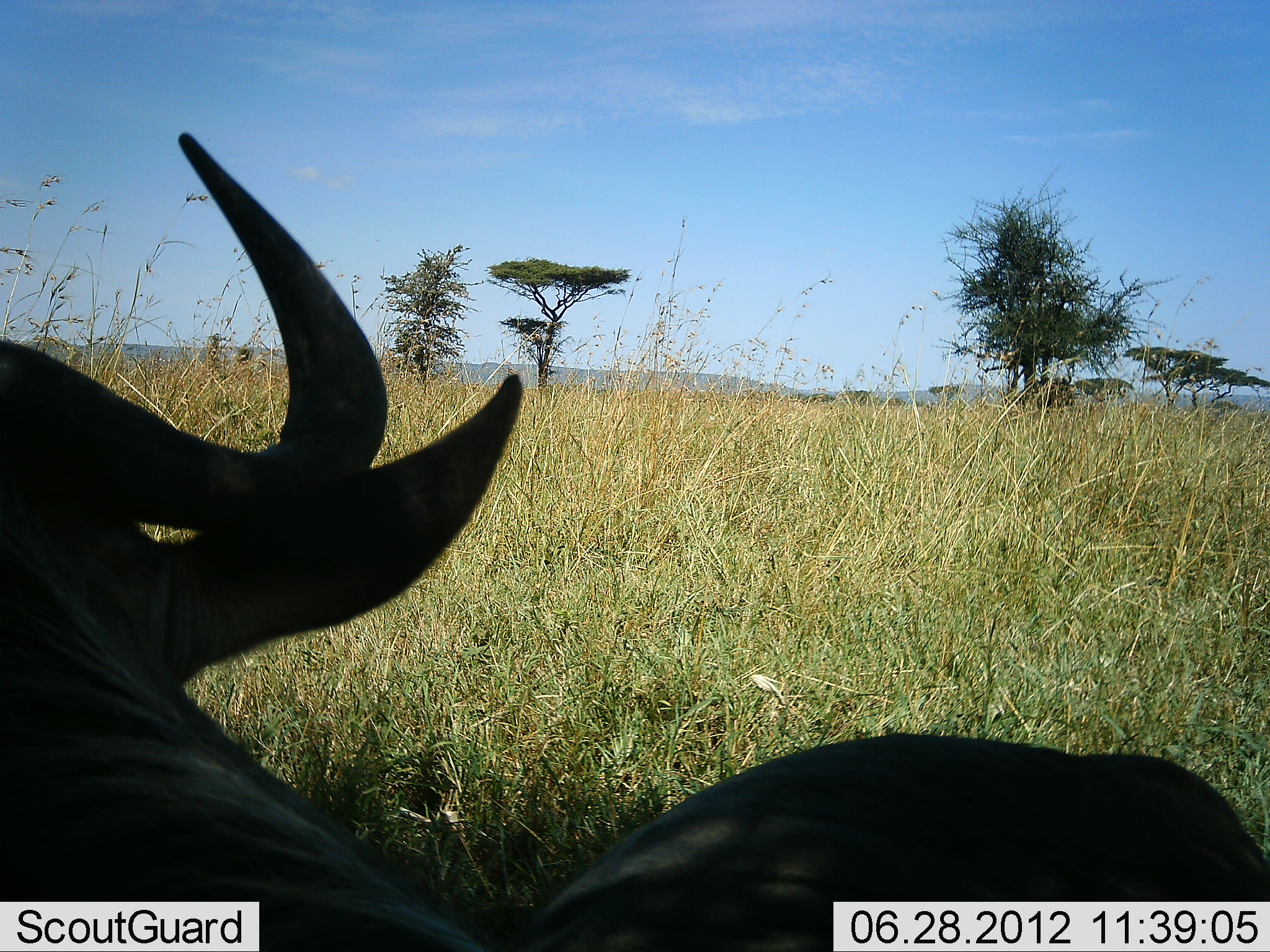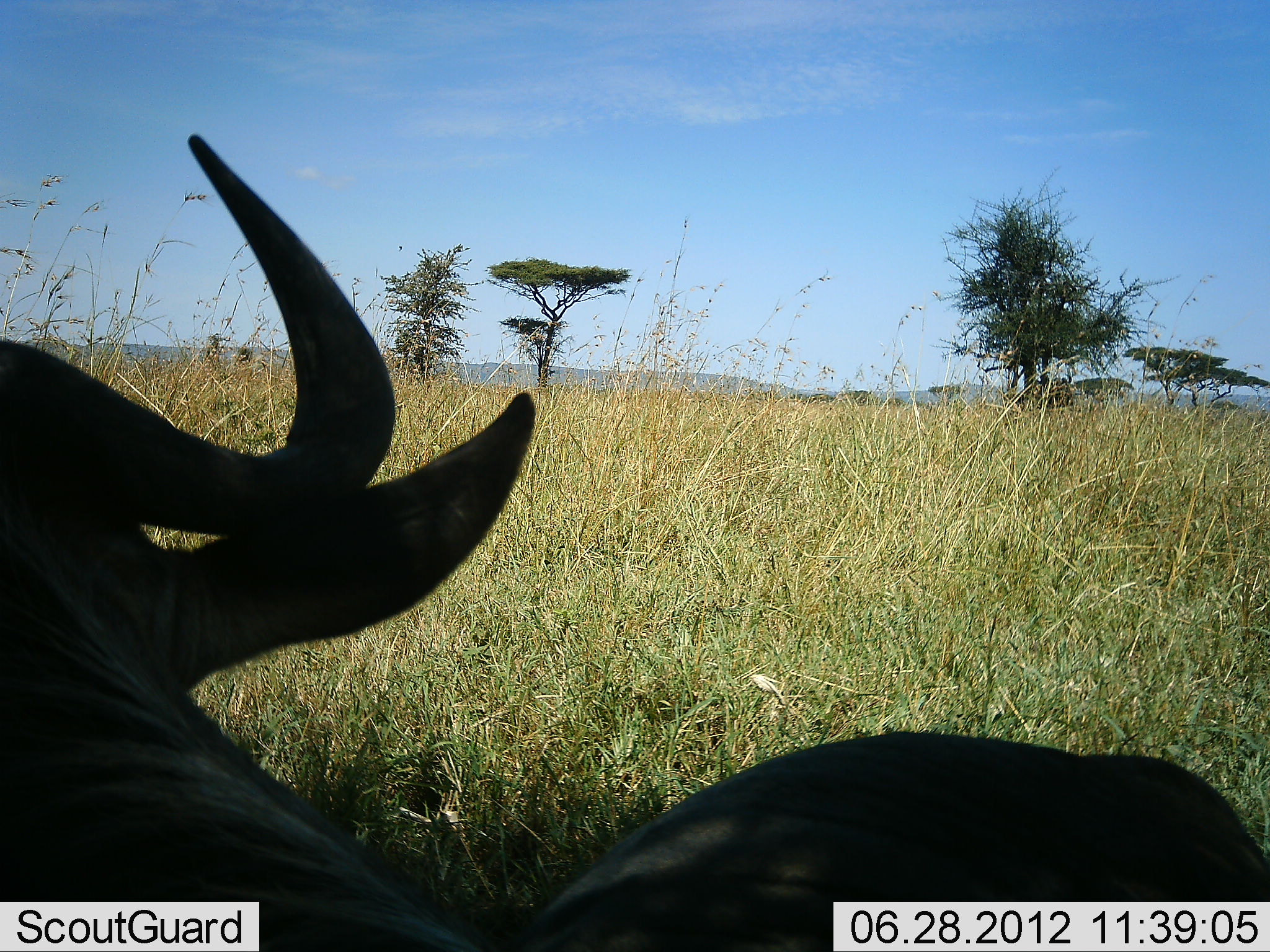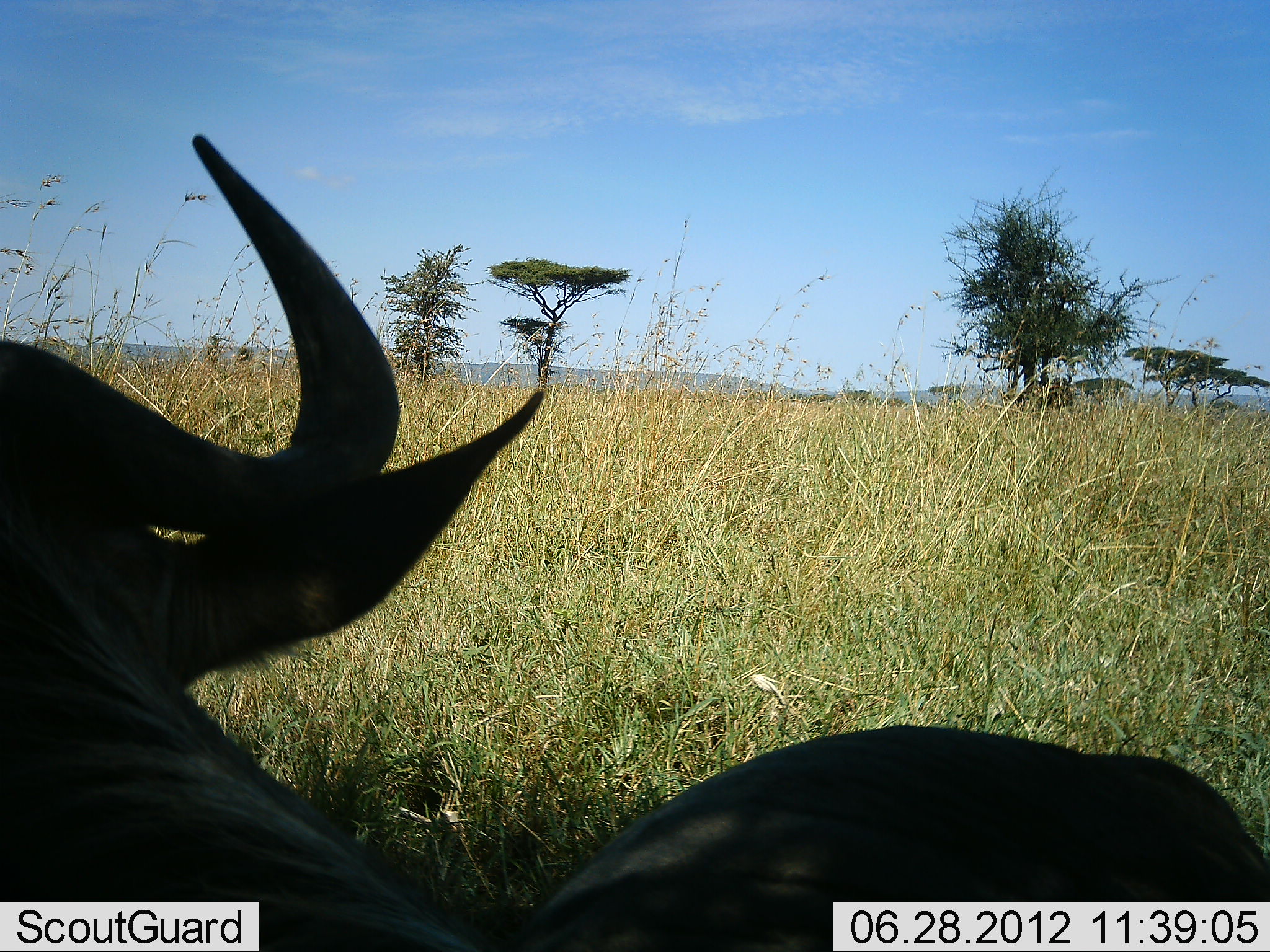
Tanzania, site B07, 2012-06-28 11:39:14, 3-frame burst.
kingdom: Animalia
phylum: Chordata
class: Mammalia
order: Artiodactyla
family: Bovidae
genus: Connochaetes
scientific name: Connochaetes taurinus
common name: blue wildebeest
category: wildebeest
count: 1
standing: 0%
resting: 100%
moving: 0%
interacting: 0%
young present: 0%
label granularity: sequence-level